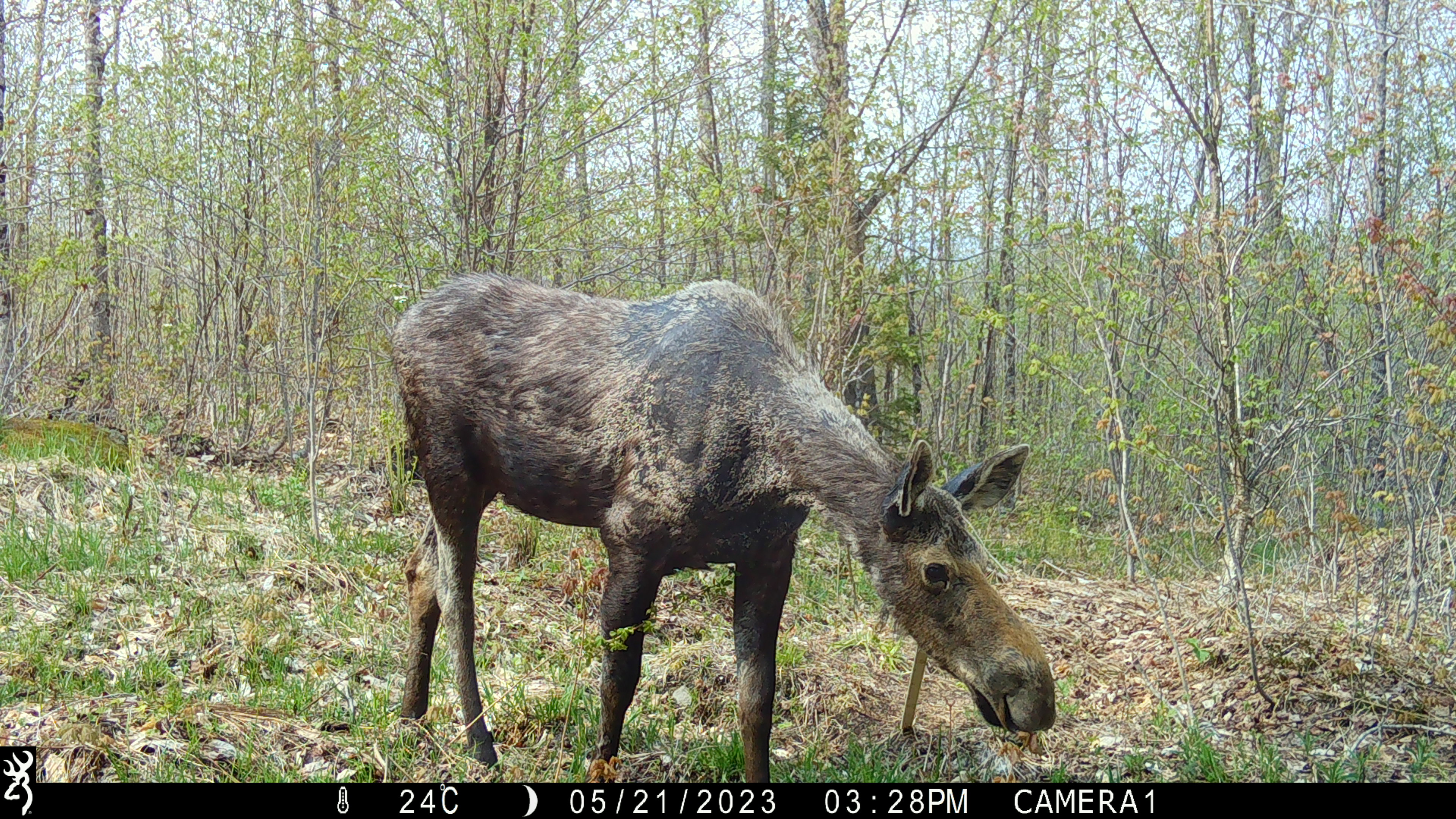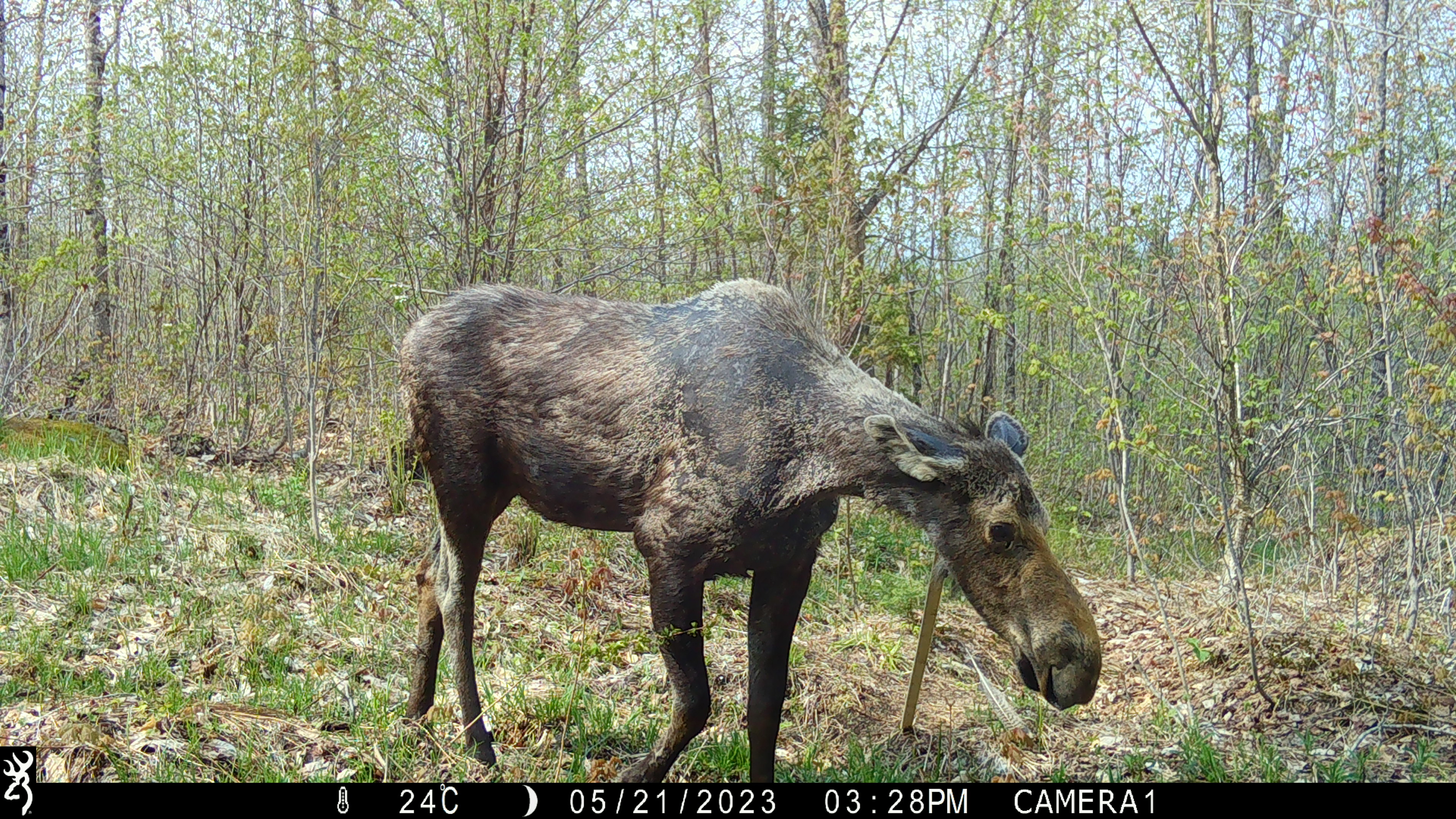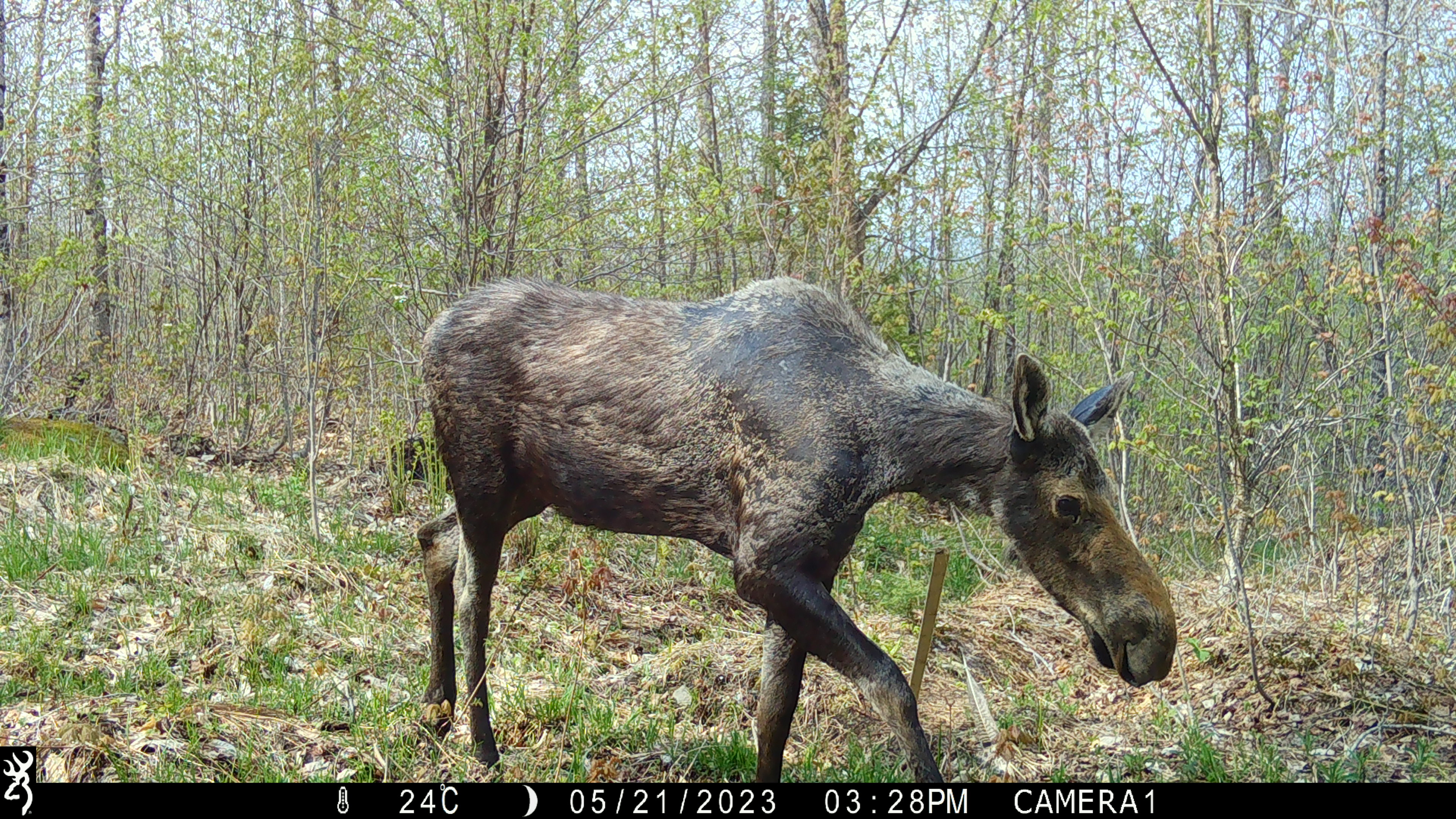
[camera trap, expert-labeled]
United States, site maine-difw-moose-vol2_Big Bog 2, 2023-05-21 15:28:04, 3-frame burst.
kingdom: Animalia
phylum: Chordata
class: Mammalia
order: Artiodactyla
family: Cervidae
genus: Alces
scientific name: Alces alces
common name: moose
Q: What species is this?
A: Moose (Alces alces).